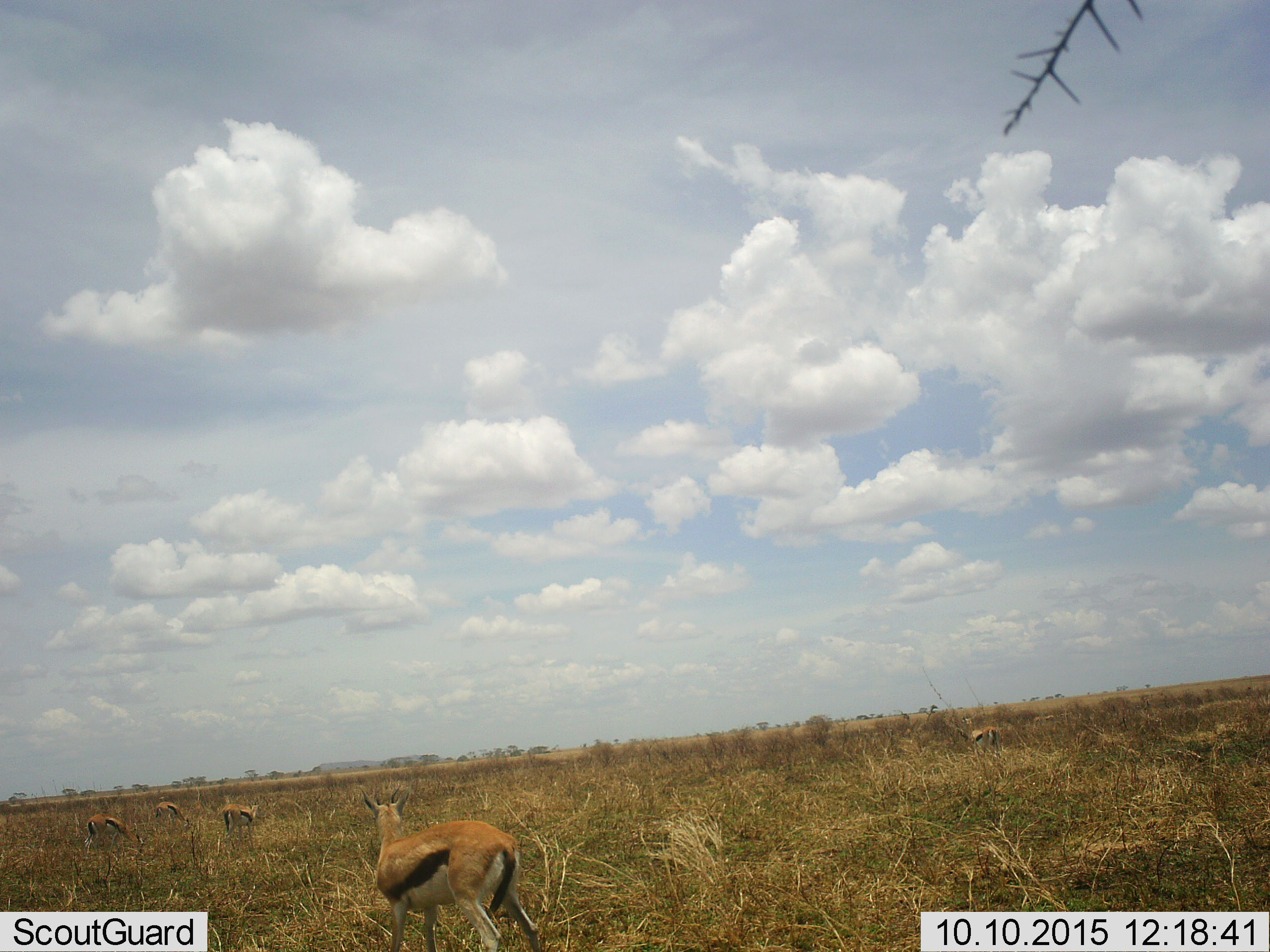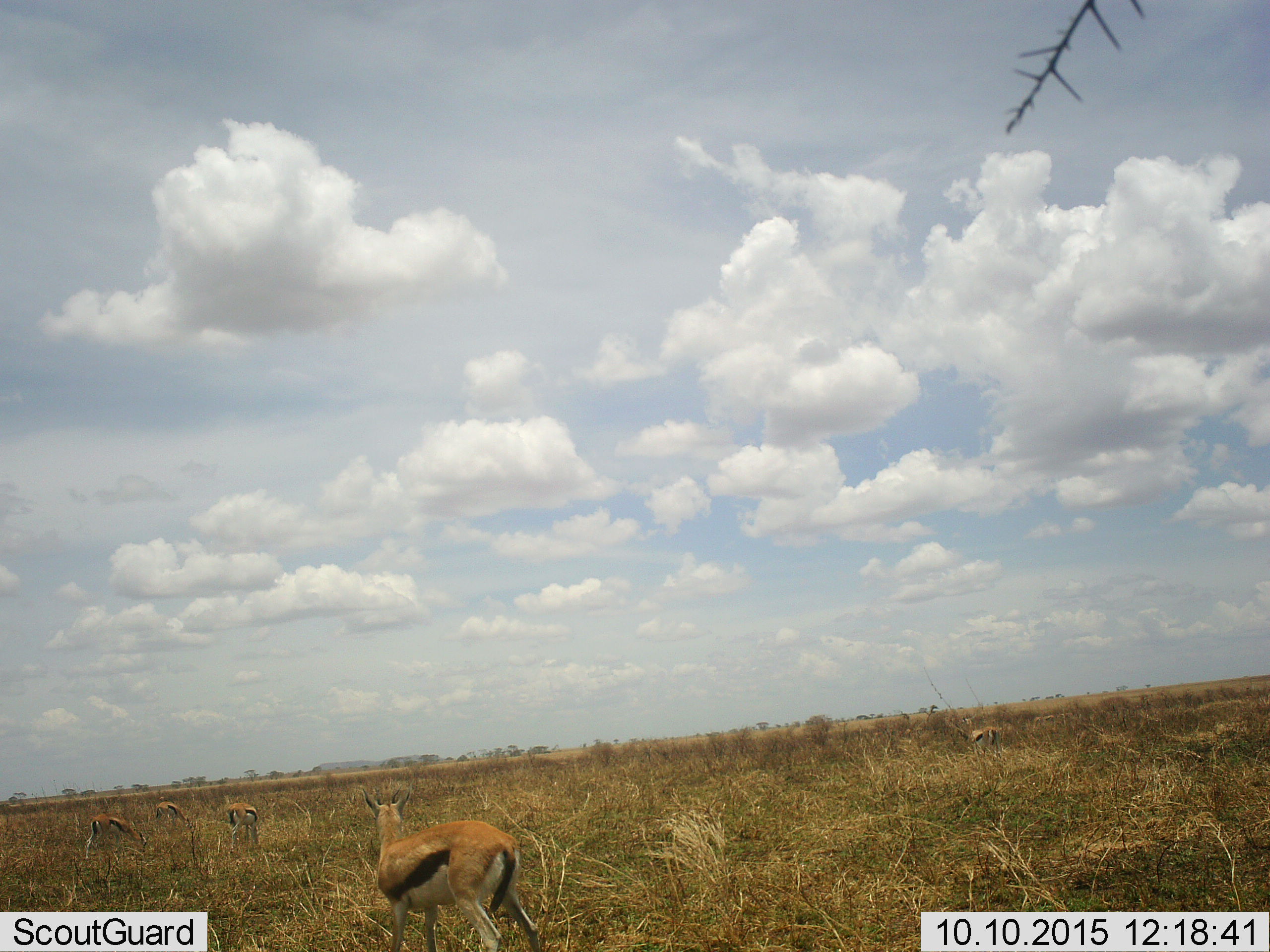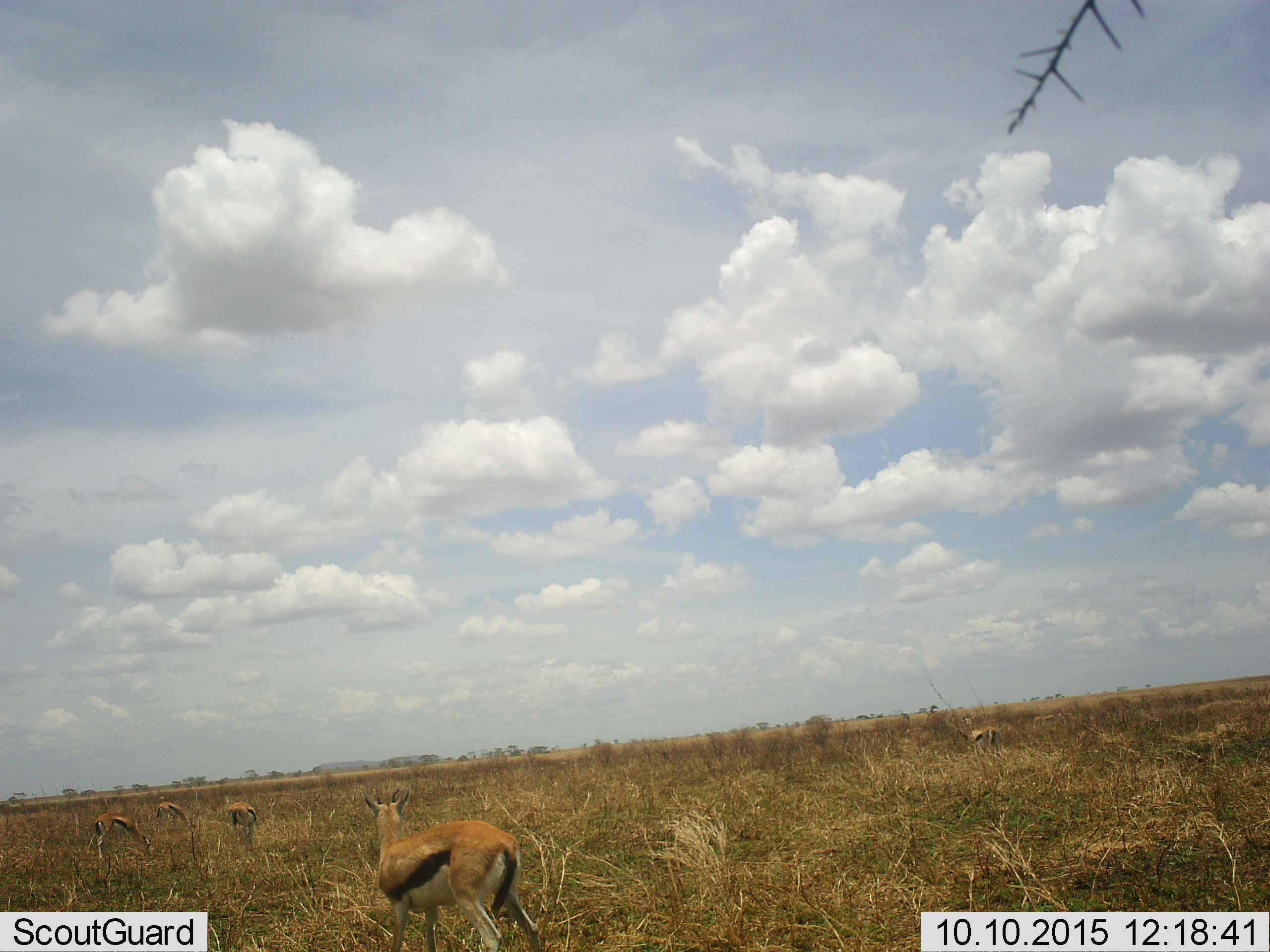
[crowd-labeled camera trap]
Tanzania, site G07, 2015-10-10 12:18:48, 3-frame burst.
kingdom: Animalia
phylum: Chordata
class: Mammalia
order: Artiodactyla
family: Bovidae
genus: Eudorcas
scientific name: Eudorcas thomsonii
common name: thomson's gazelle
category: gazellethomsons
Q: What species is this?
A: Gazellethomsons (thomson's gazelle) (Eudorcas thomsonii).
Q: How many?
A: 5.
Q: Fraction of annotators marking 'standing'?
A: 90%.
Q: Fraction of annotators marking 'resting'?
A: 0%.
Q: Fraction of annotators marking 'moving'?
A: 20%.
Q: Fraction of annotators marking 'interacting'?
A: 0%.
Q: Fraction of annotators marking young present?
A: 10%.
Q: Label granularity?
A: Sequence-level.